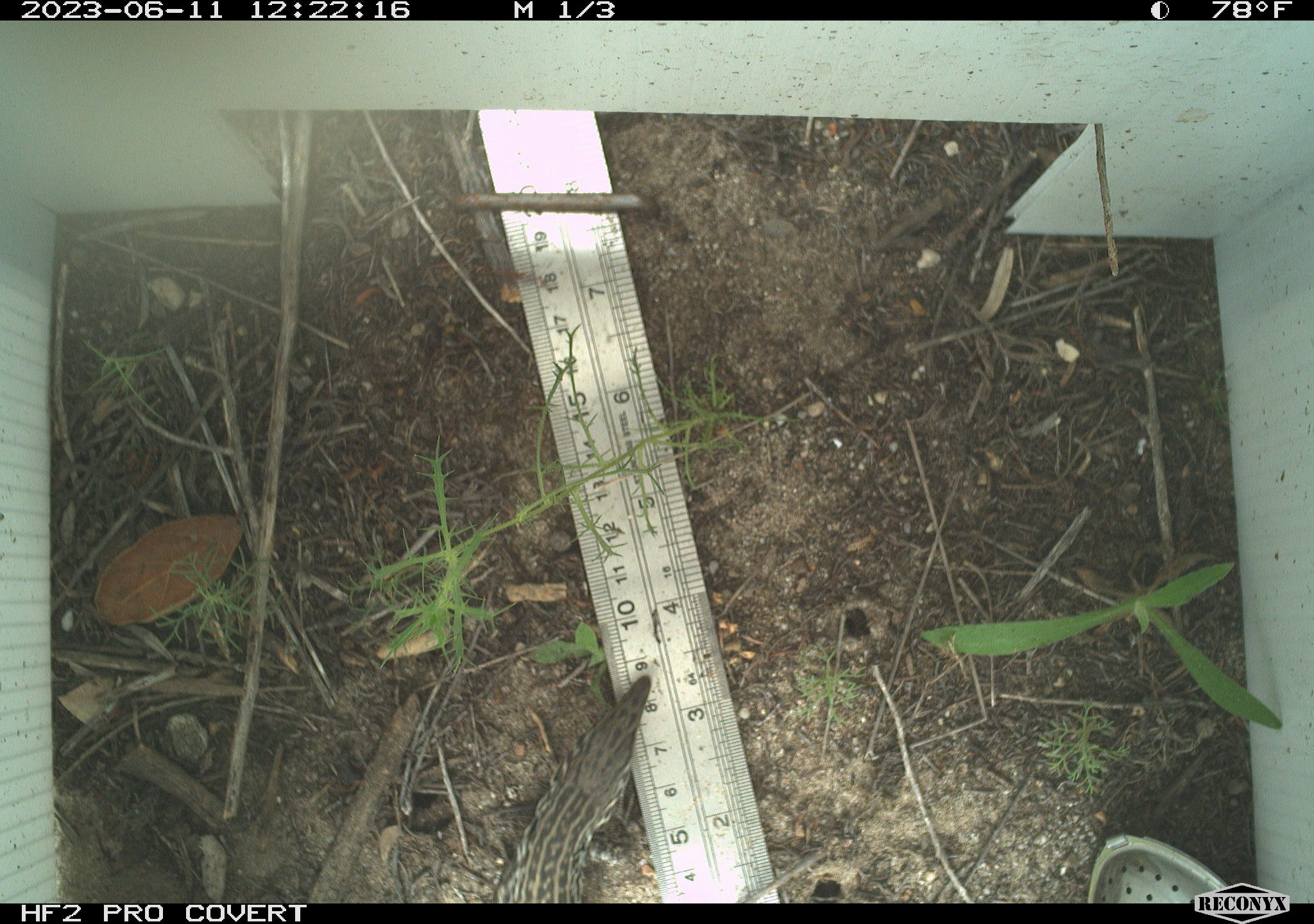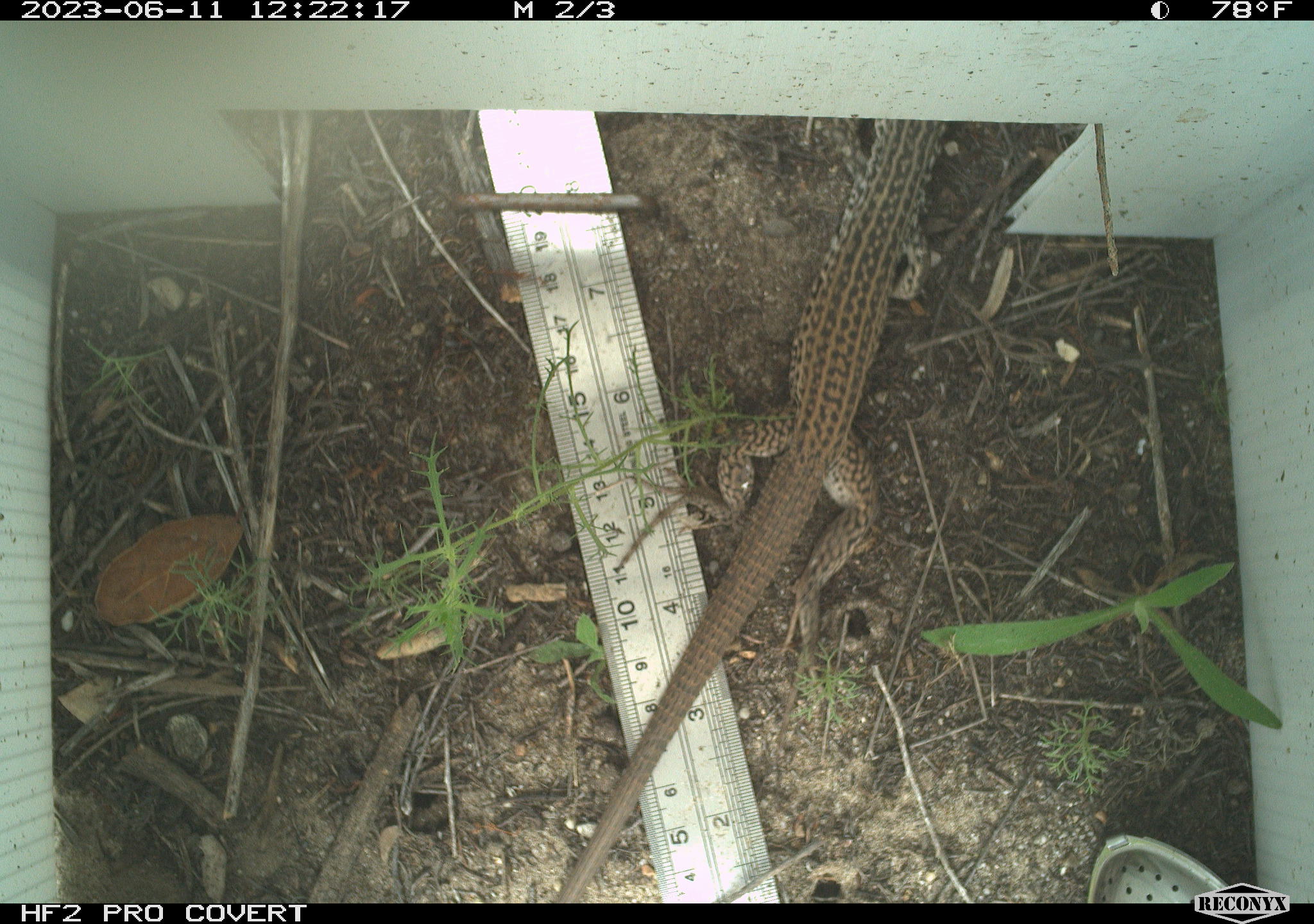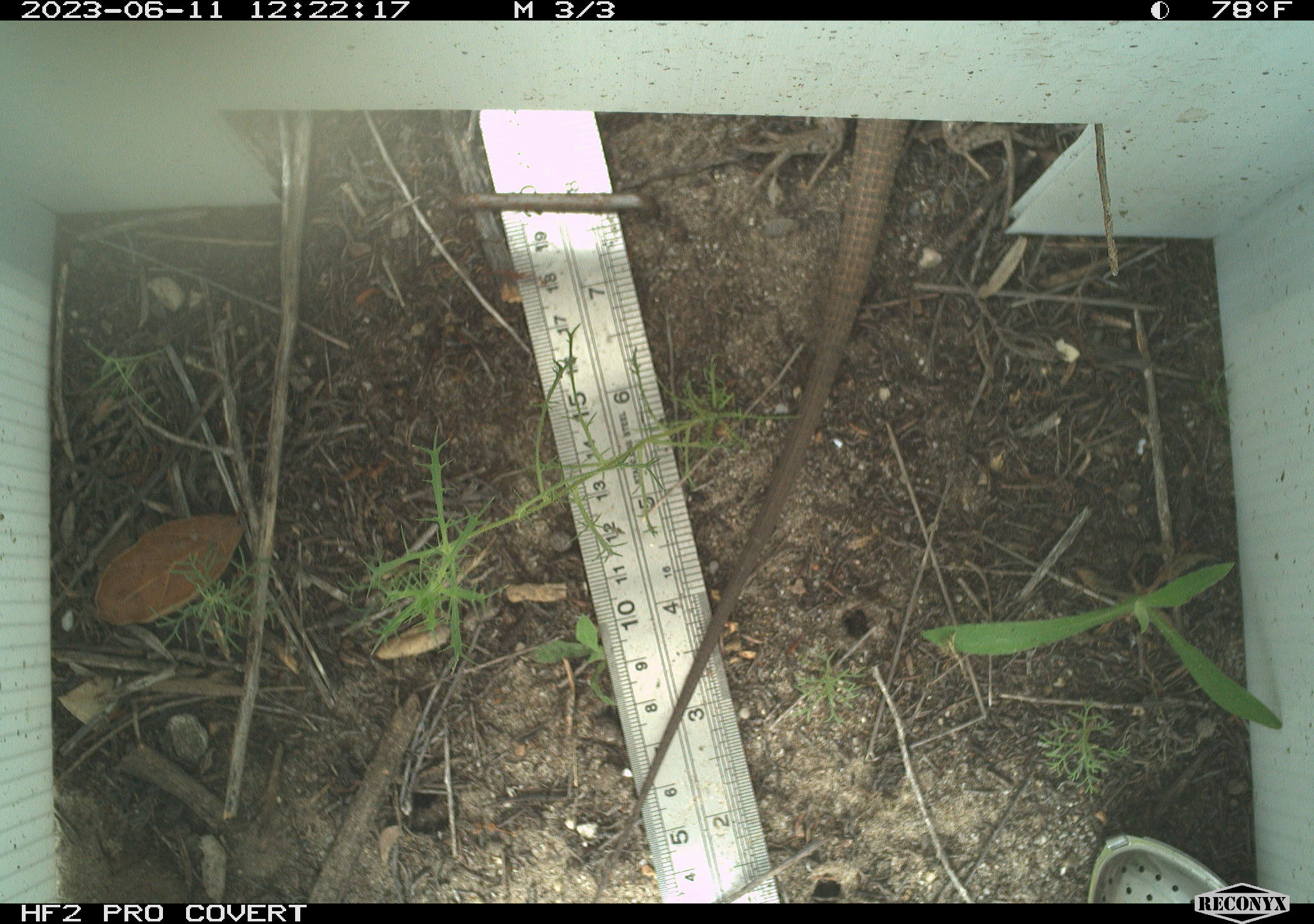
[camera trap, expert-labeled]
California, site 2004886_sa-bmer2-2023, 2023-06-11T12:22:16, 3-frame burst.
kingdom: Animalia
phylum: Chordata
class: Reptilia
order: Squamata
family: Teiidae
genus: Aspidoscelis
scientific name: Aspidoscelis tigris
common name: western whiptail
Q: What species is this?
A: Western whiptail (Aspidoscelis tigris).